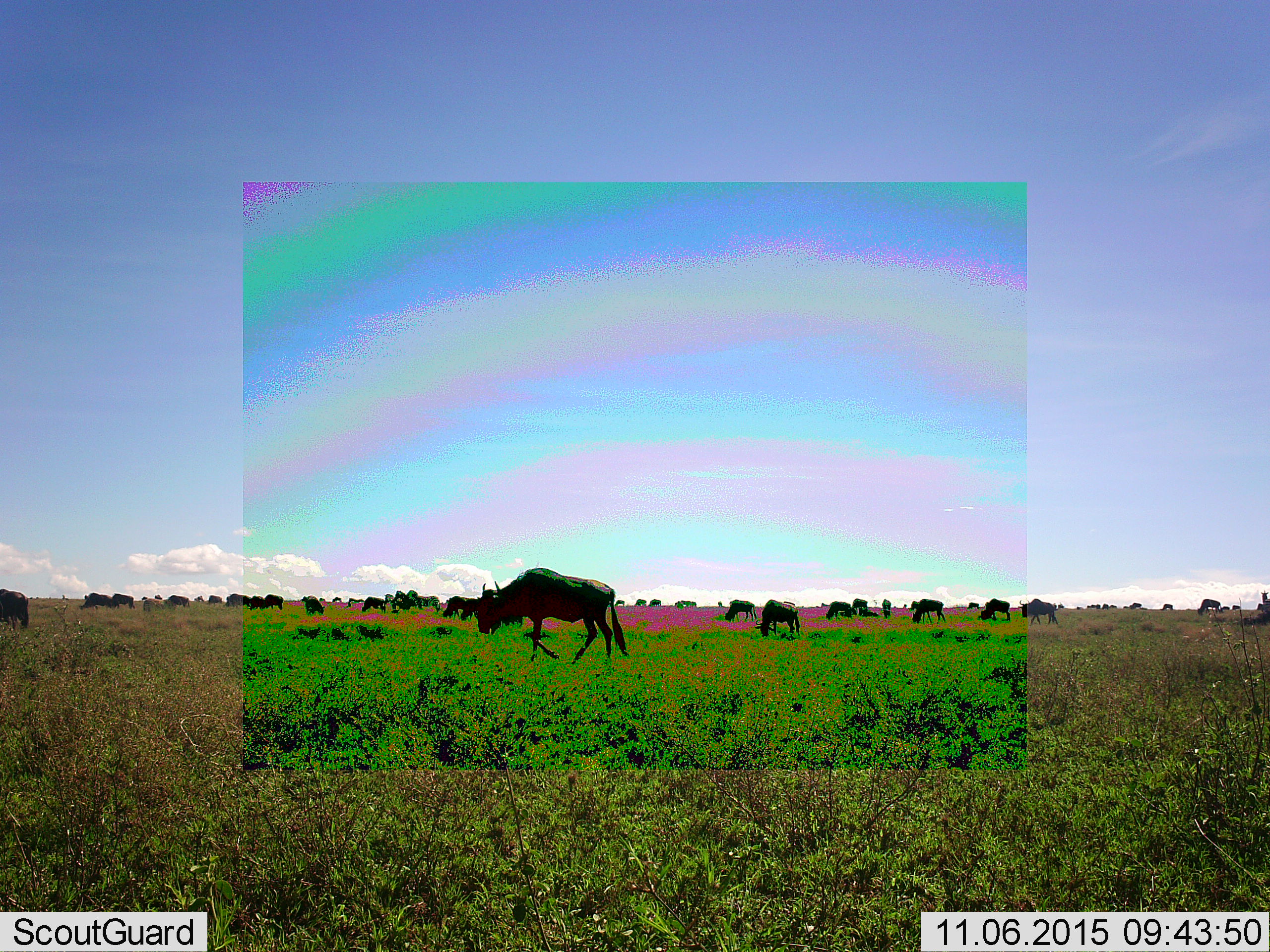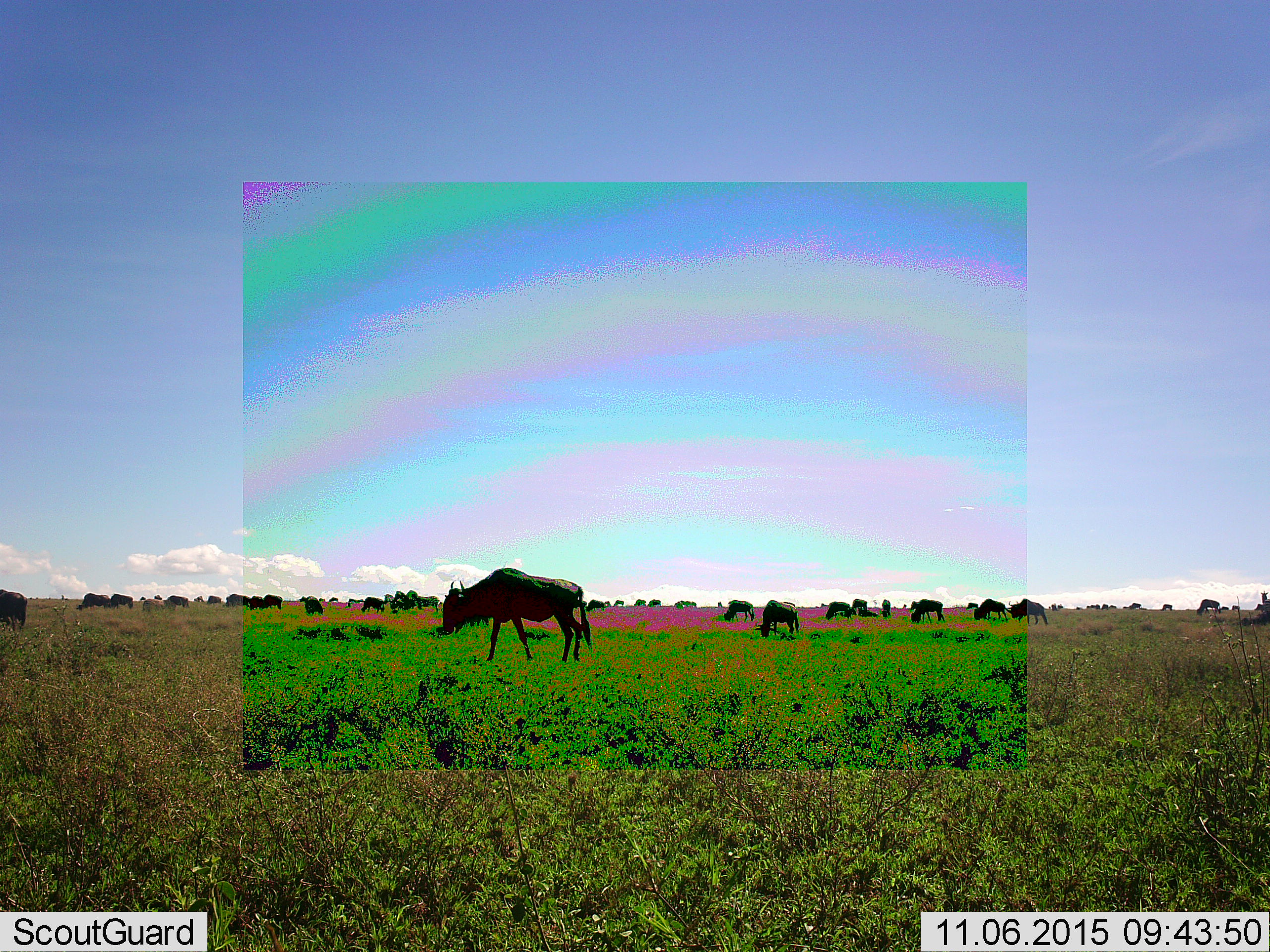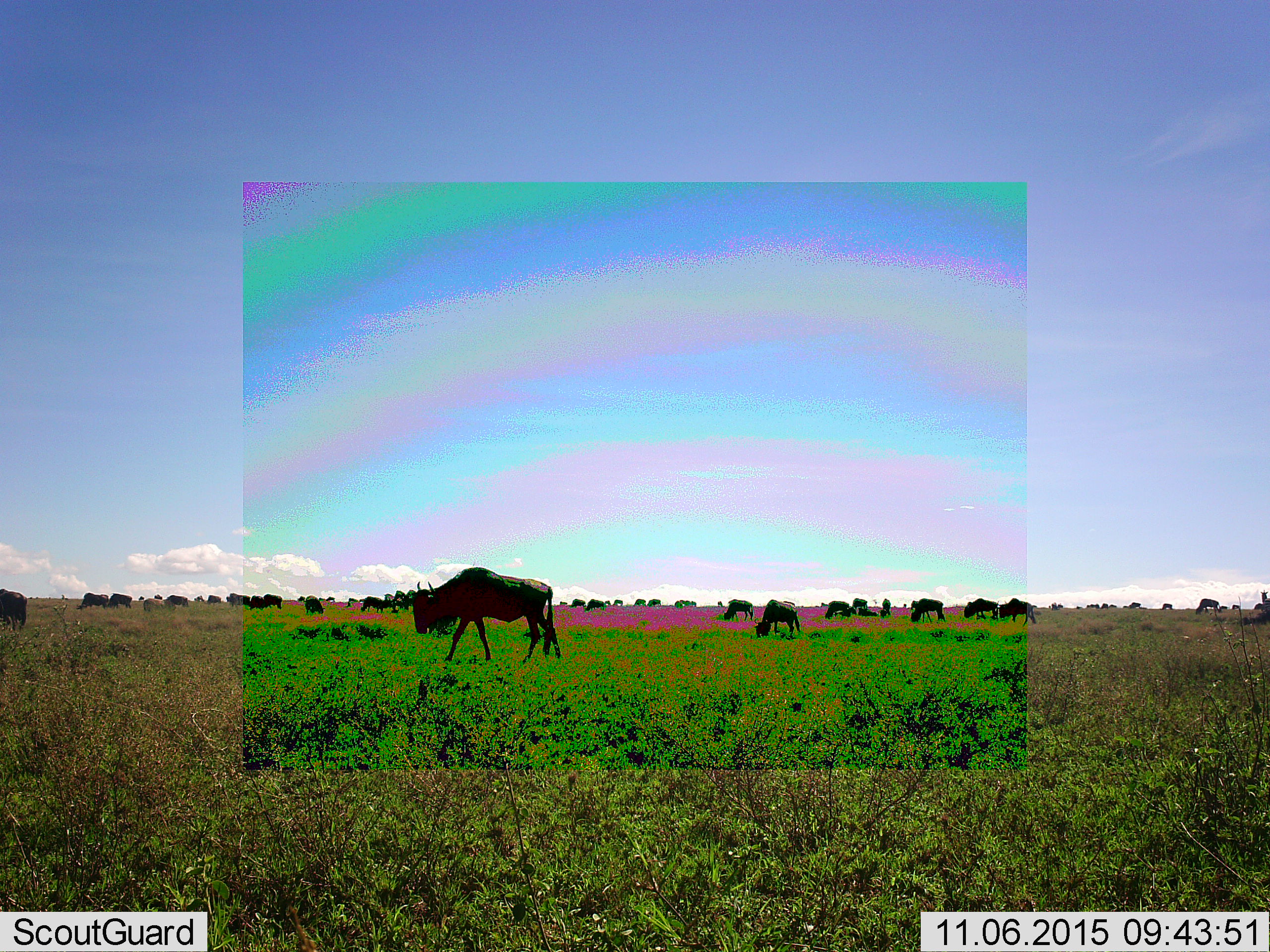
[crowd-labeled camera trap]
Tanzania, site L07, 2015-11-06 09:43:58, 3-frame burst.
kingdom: Animalia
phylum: Chordata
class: Mammalia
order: Artiodactyla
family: Bovidae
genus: Connochaetes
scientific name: Connochaetes taurinus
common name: blue wildebeest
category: wildebeest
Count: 11-50.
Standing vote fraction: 30%.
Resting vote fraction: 0%.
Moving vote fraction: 80%.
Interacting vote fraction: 0%.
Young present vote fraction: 10%.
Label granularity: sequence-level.